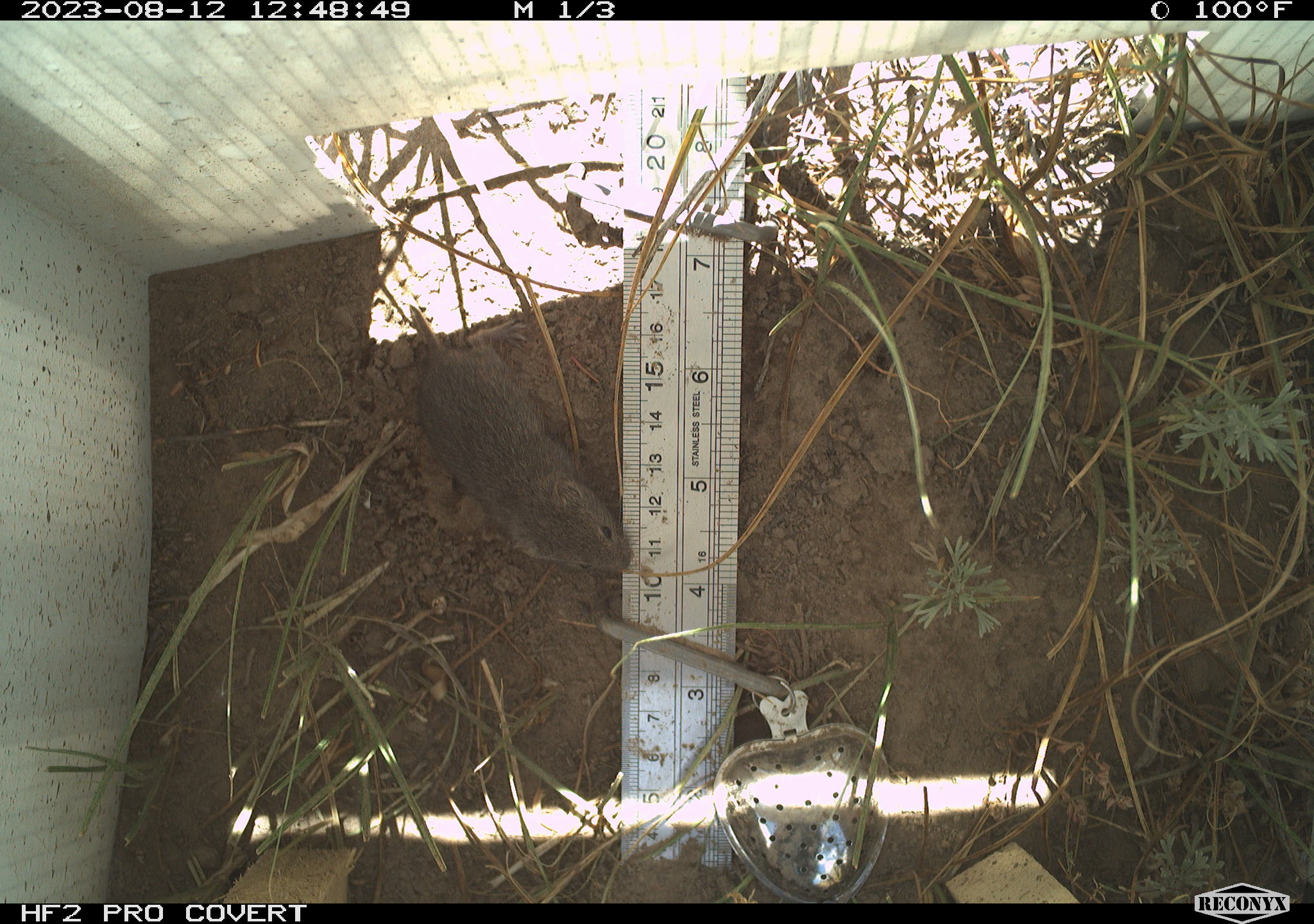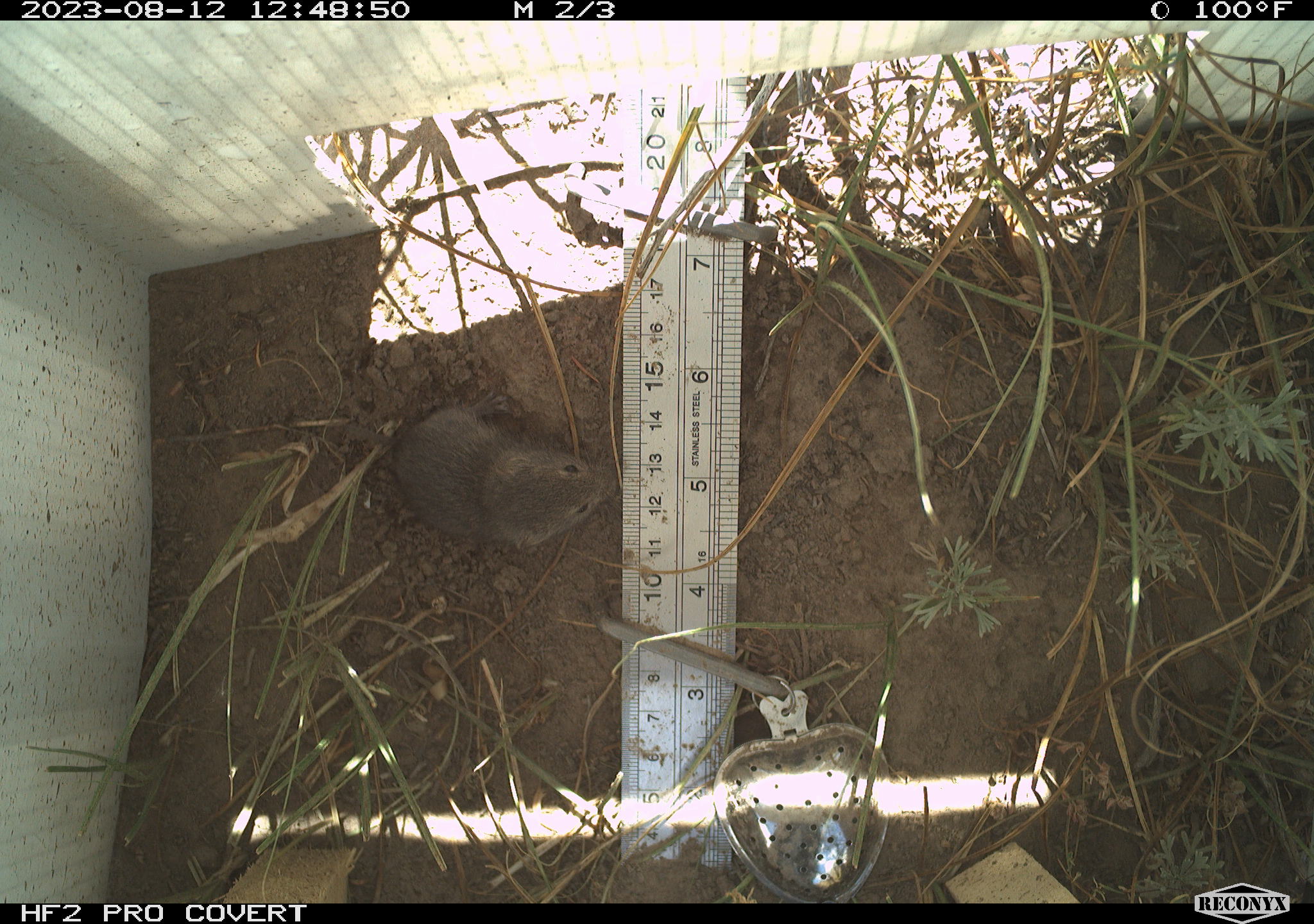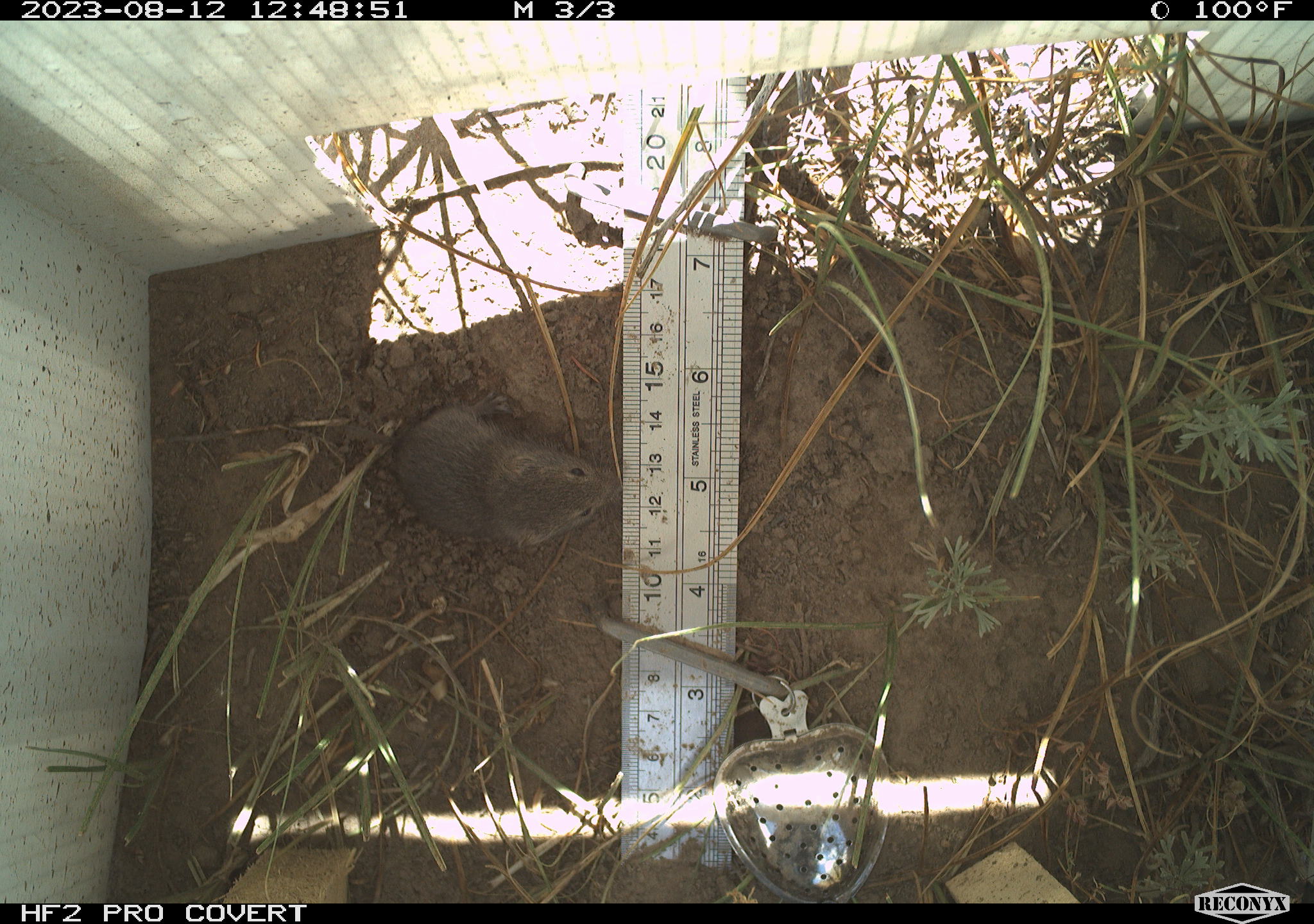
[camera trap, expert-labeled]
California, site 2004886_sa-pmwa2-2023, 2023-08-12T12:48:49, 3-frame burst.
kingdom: Animalia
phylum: Chordata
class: Mammalia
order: Rodentia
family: Cricetidae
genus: Lemmiscus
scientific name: Lemmiscus curtatus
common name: sagebrush vole